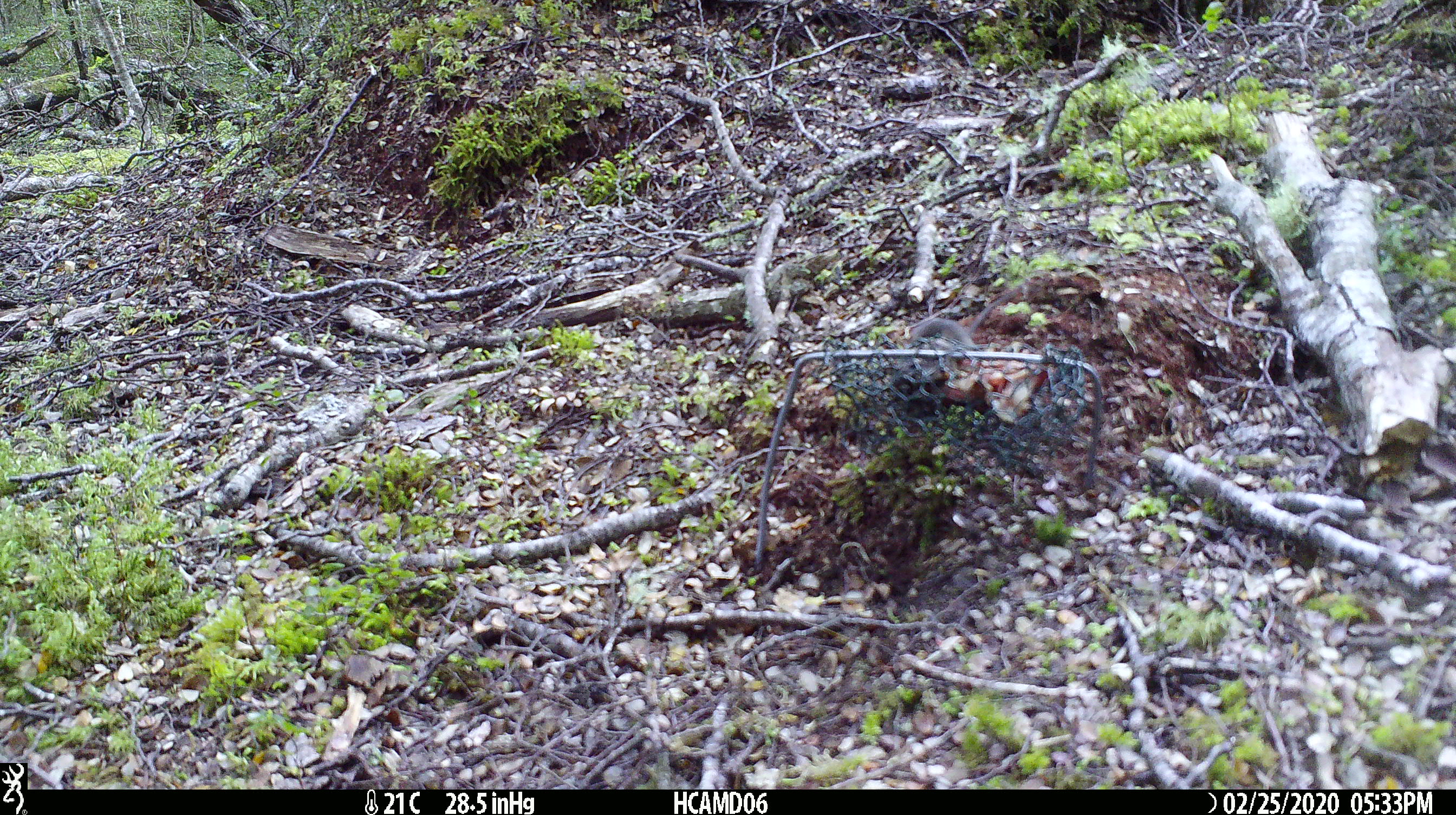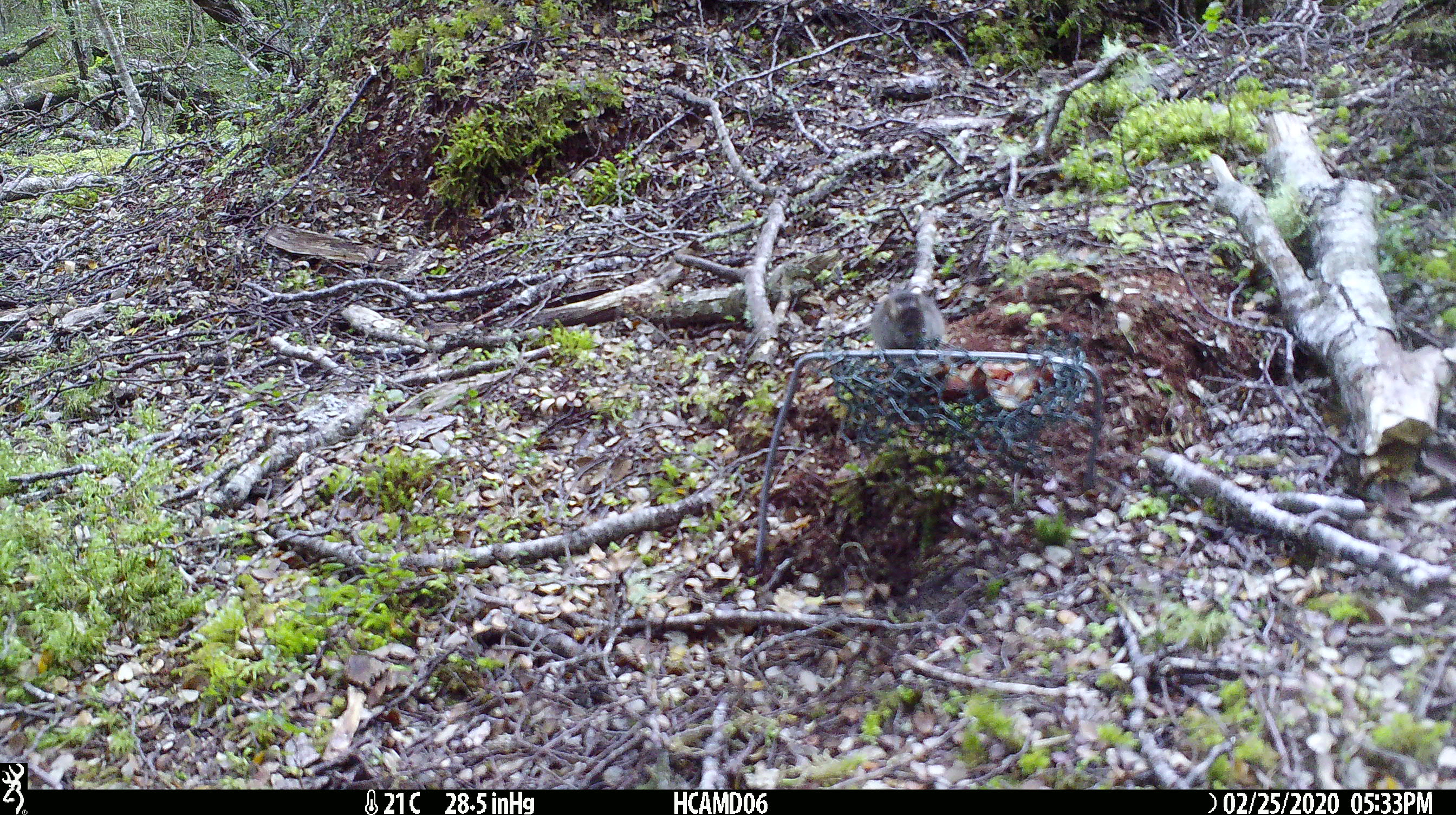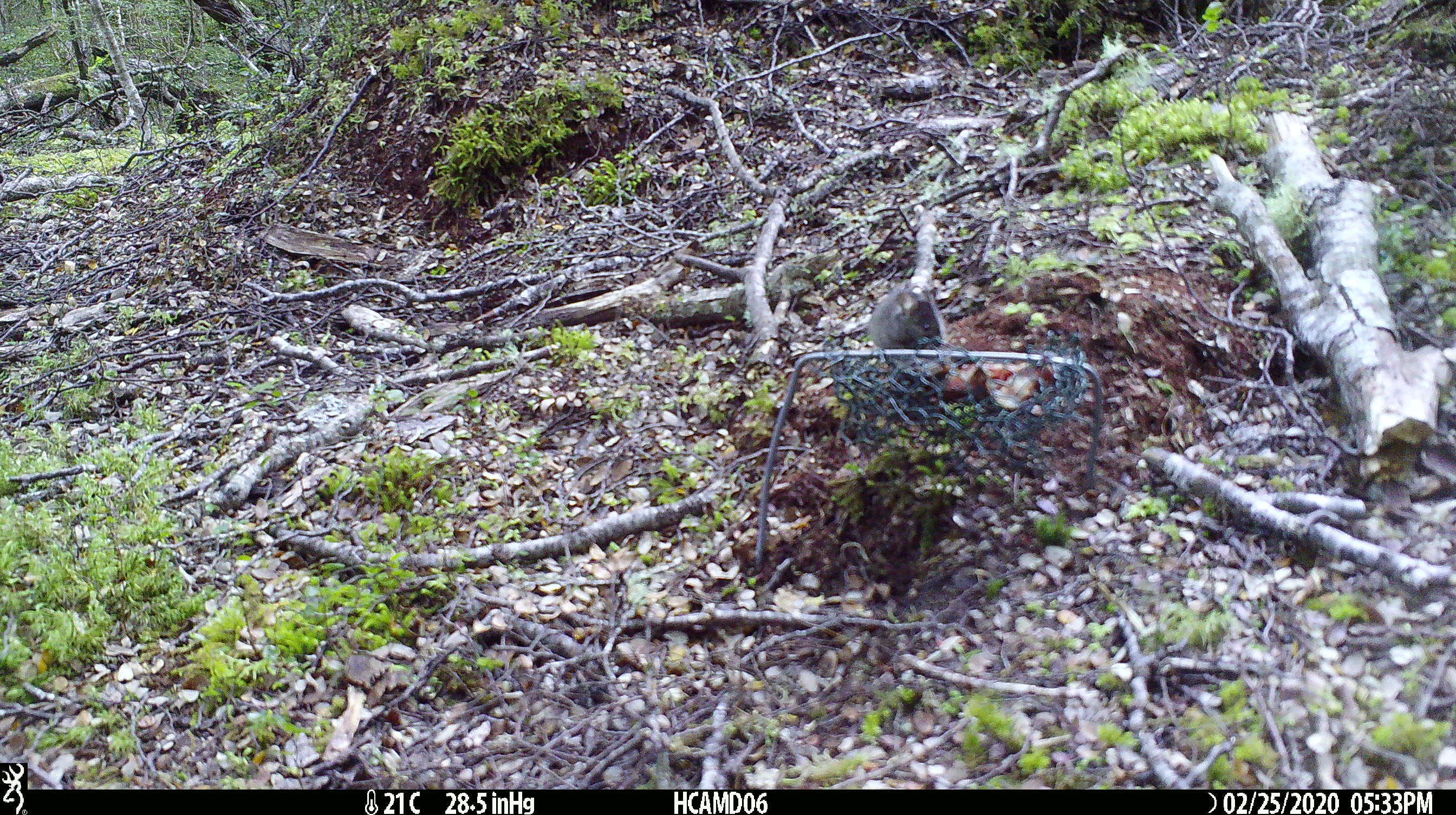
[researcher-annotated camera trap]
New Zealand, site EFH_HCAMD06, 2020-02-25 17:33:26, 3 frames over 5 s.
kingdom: Animalia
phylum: Chordata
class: Mammalia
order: Rodentia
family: Muridae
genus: Mus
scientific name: Mus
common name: mouse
Mouse (Mus).